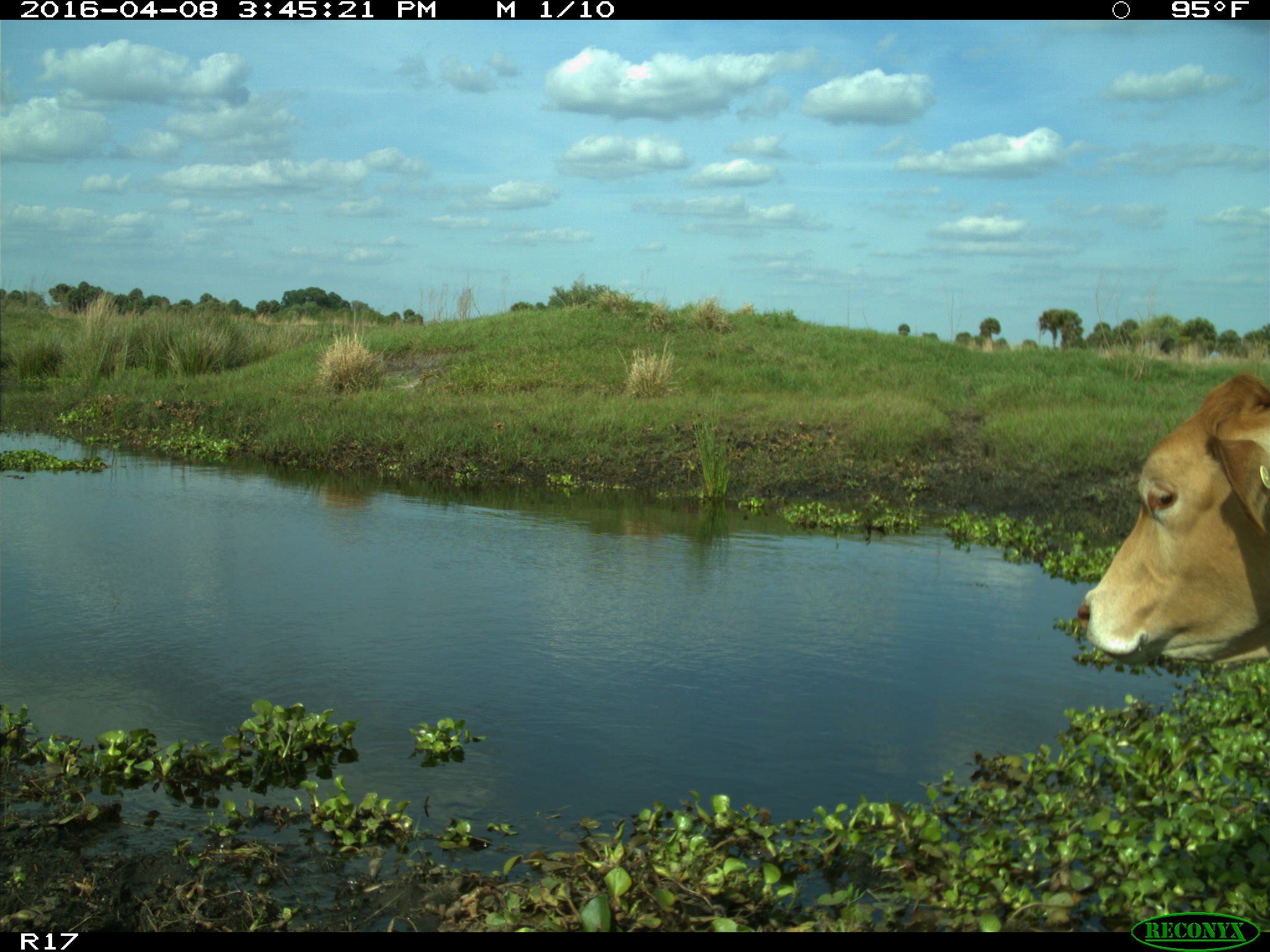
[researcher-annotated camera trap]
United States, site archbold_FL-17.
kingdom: Animalia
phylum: Chordata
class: Mammalia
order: Artiodactyla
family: Bovidae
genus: Bos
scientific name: Bos taurus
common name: domestic cow